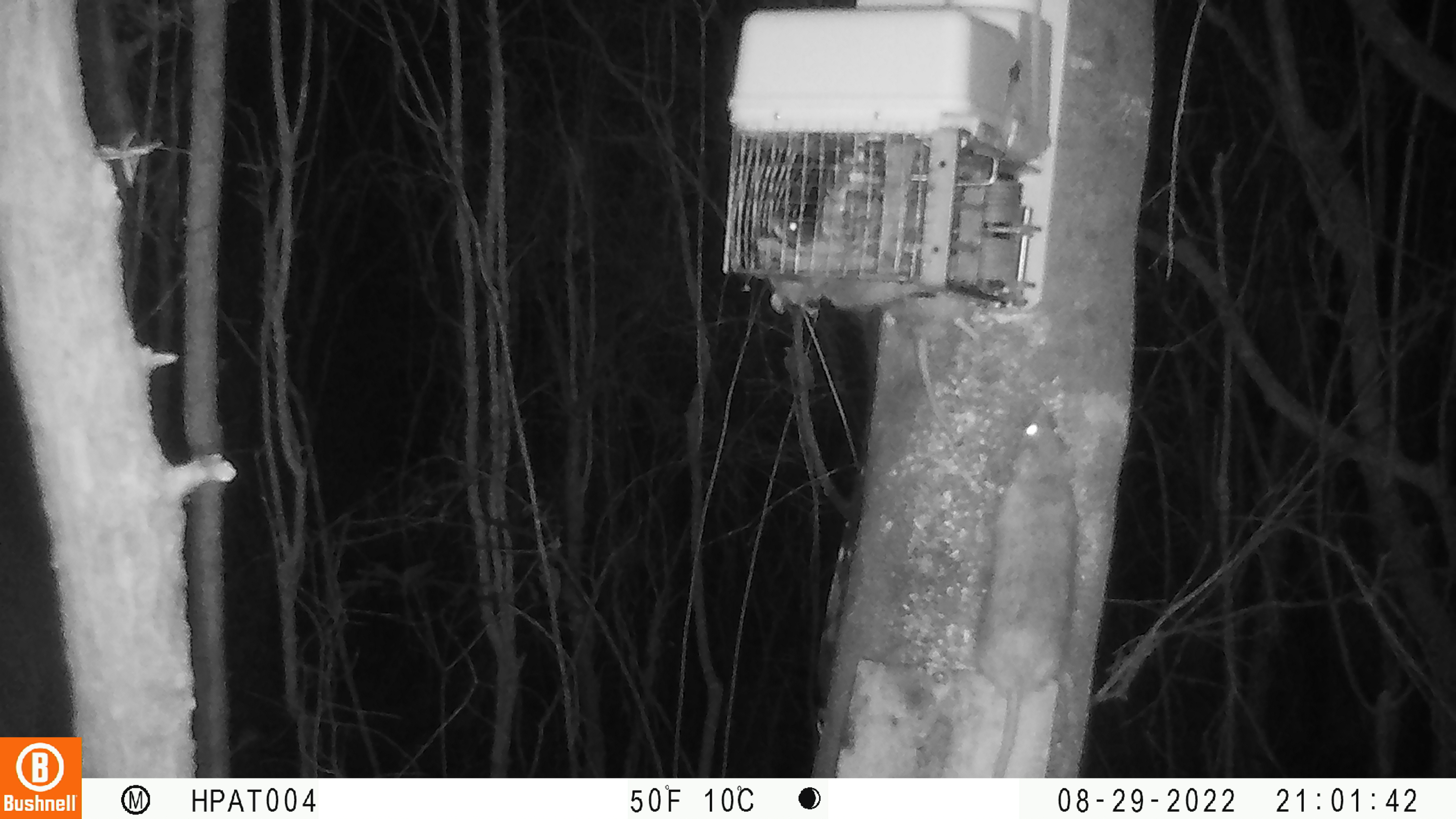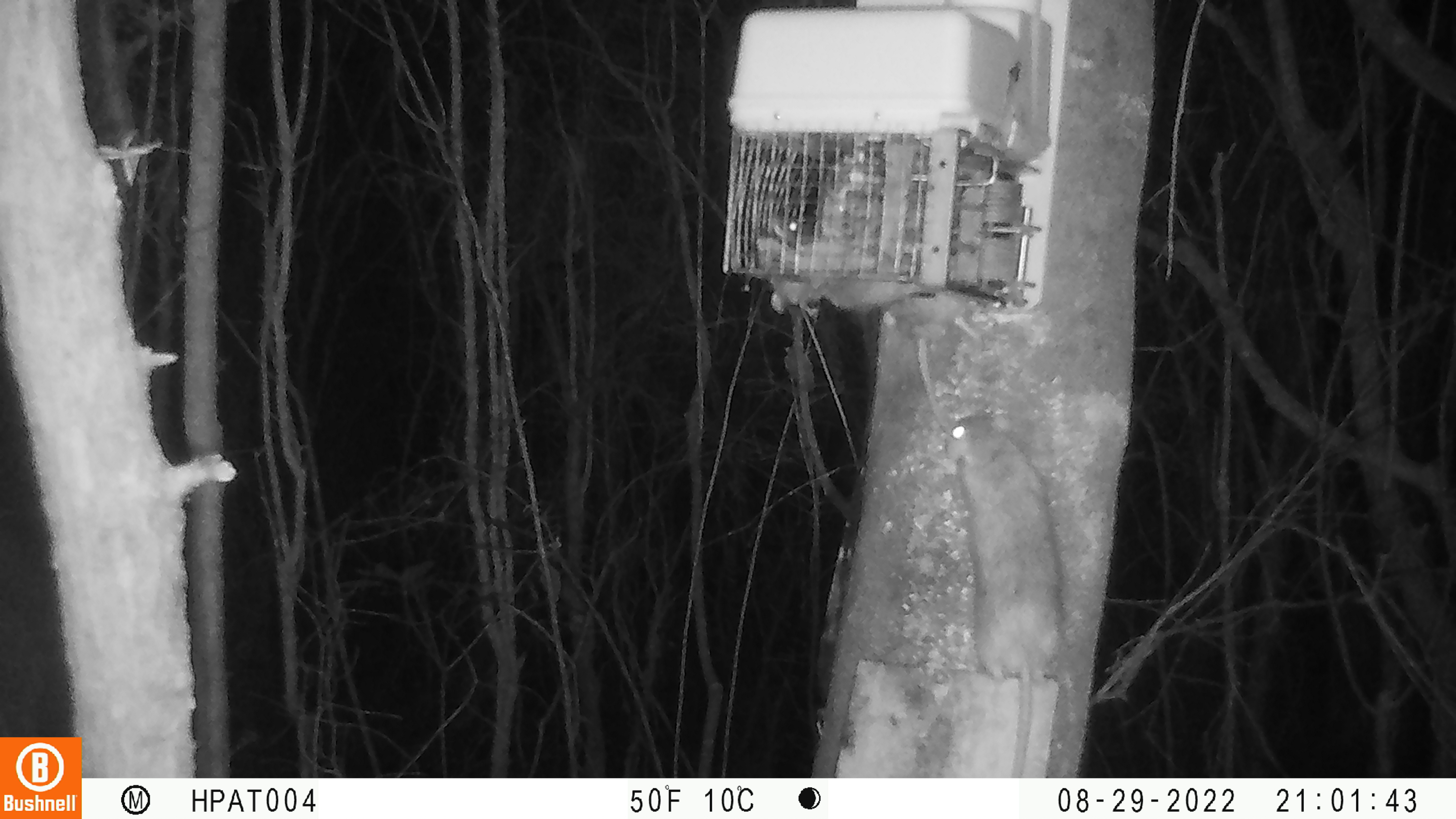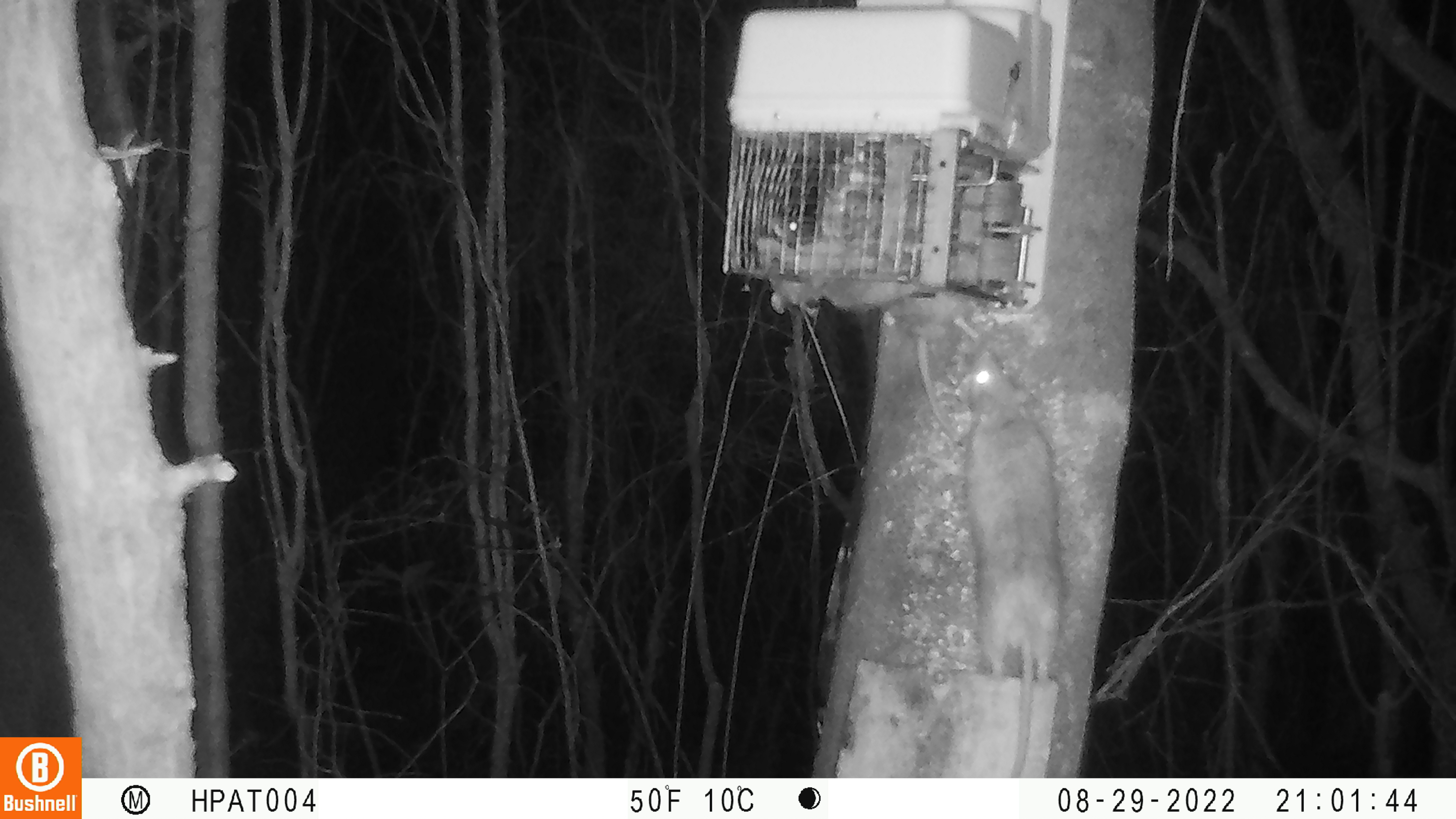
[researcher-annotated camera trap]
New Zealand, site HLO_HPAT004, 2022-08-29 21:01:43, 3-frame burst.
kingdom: Animalia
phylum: Chordata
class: Mammalia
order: Rodentia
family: Muridae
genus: Rattus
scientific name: Rattus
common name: rat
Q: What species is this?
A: Rat (Rattus).